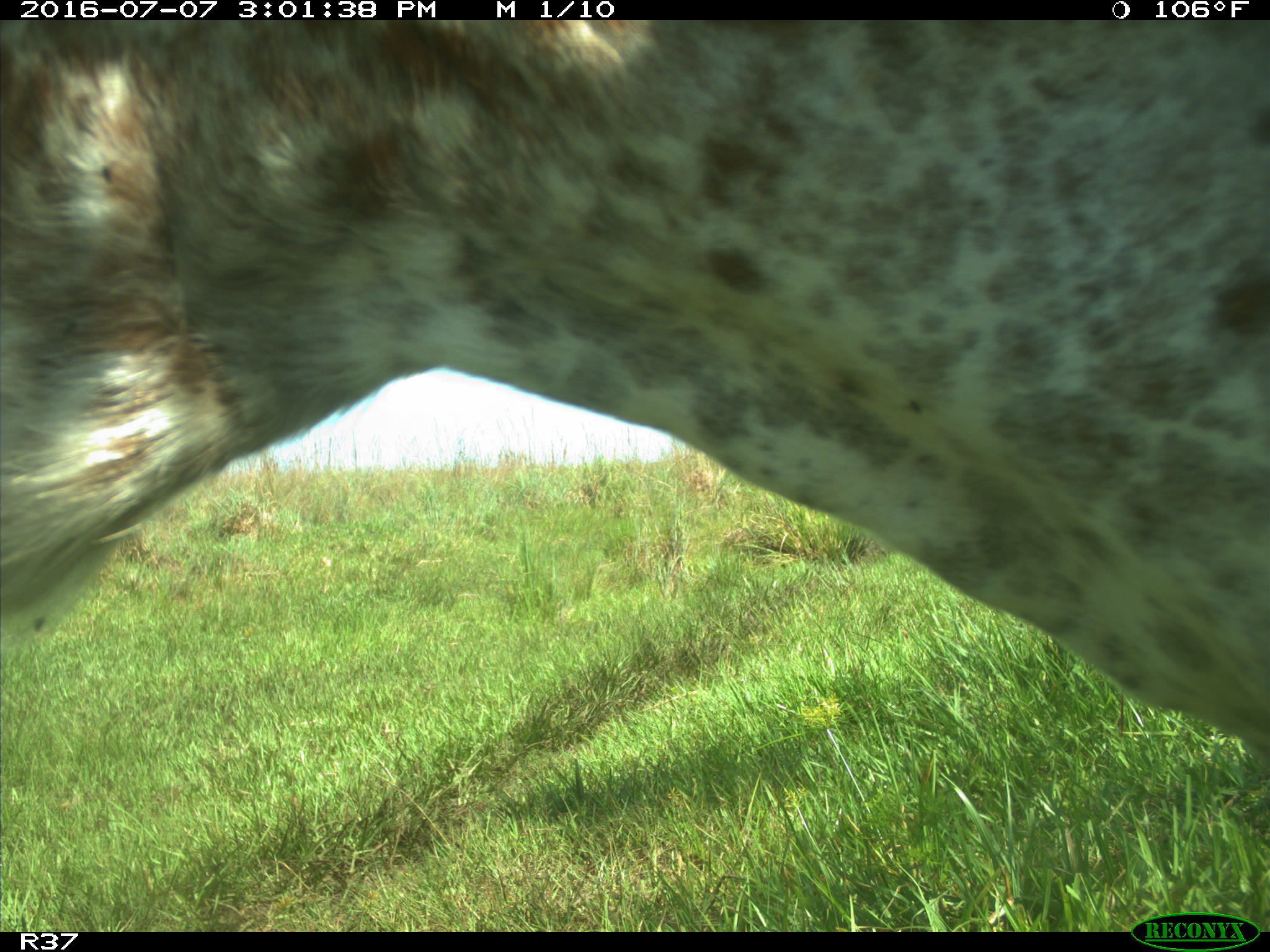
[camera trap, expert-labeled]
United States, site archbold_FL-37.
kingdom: Animalia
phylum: Chordata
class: Mammalia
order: Artiodactyla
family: Bovidae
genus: Bos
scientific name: Bos taurus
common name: domestic cow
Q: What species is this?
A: Bos taurus (domestic cow).